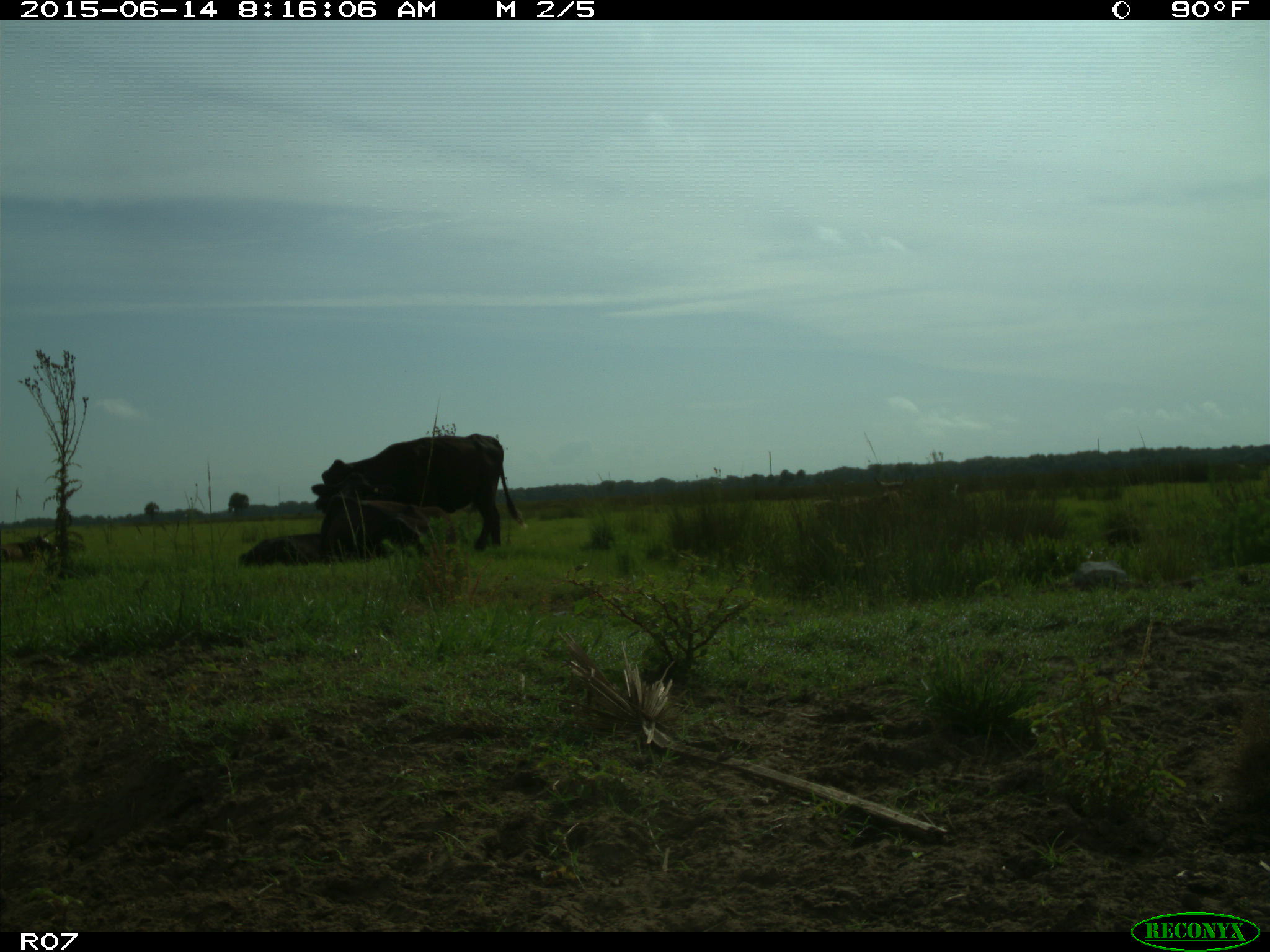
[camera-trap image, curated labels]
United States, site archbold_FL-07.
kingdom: Animalia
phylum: Chordata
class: Mammalia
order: Artiodactyla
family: Bovidae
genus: Bos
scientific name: Bos taurus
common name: domestic cow